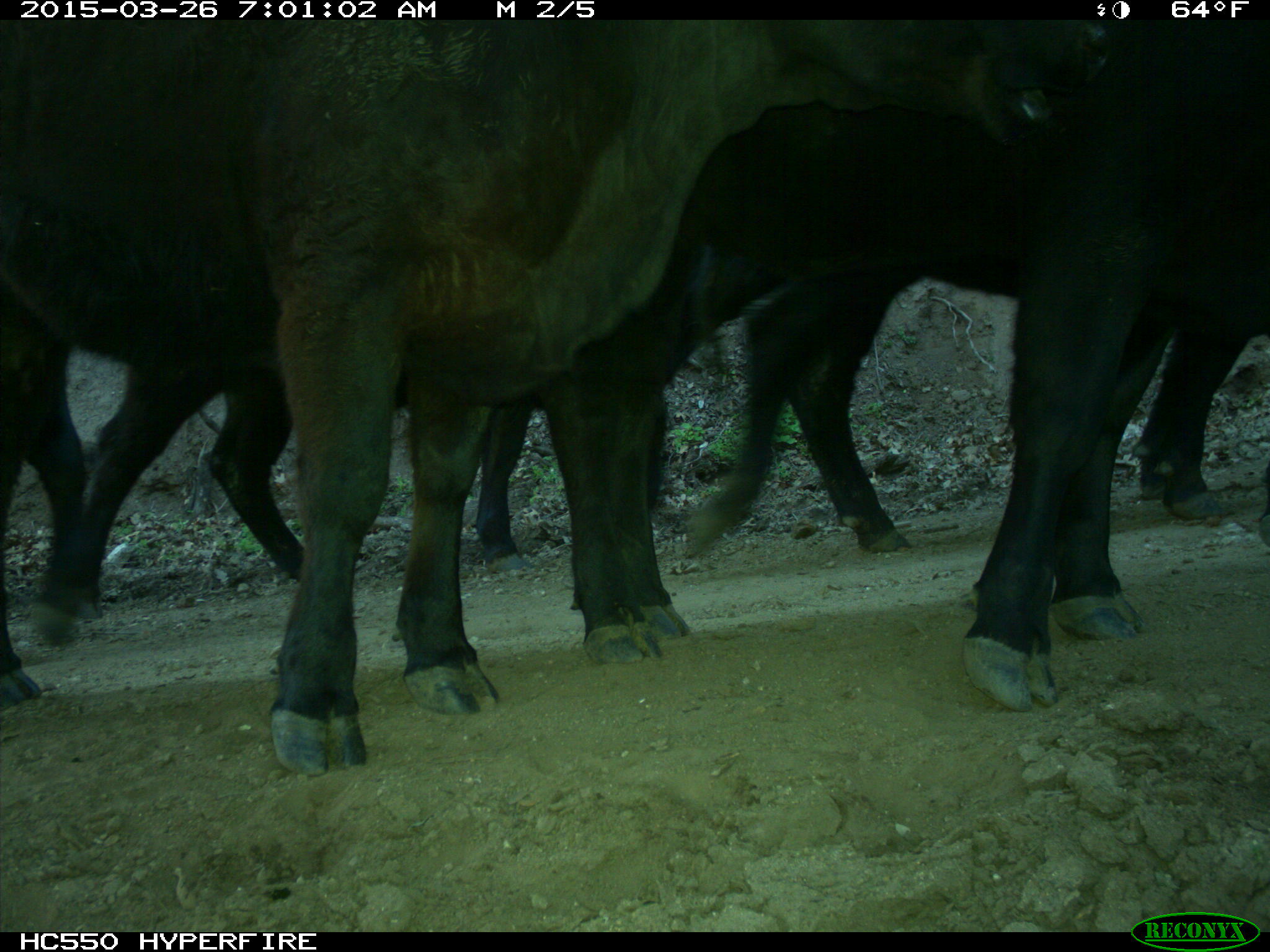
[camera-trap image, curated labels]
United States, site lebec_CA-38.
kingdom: Animalia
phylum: Chordata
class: Mammalia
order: Artiodactyla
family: Bovidae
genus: Bos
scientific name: Bos taurus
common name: domestic cow